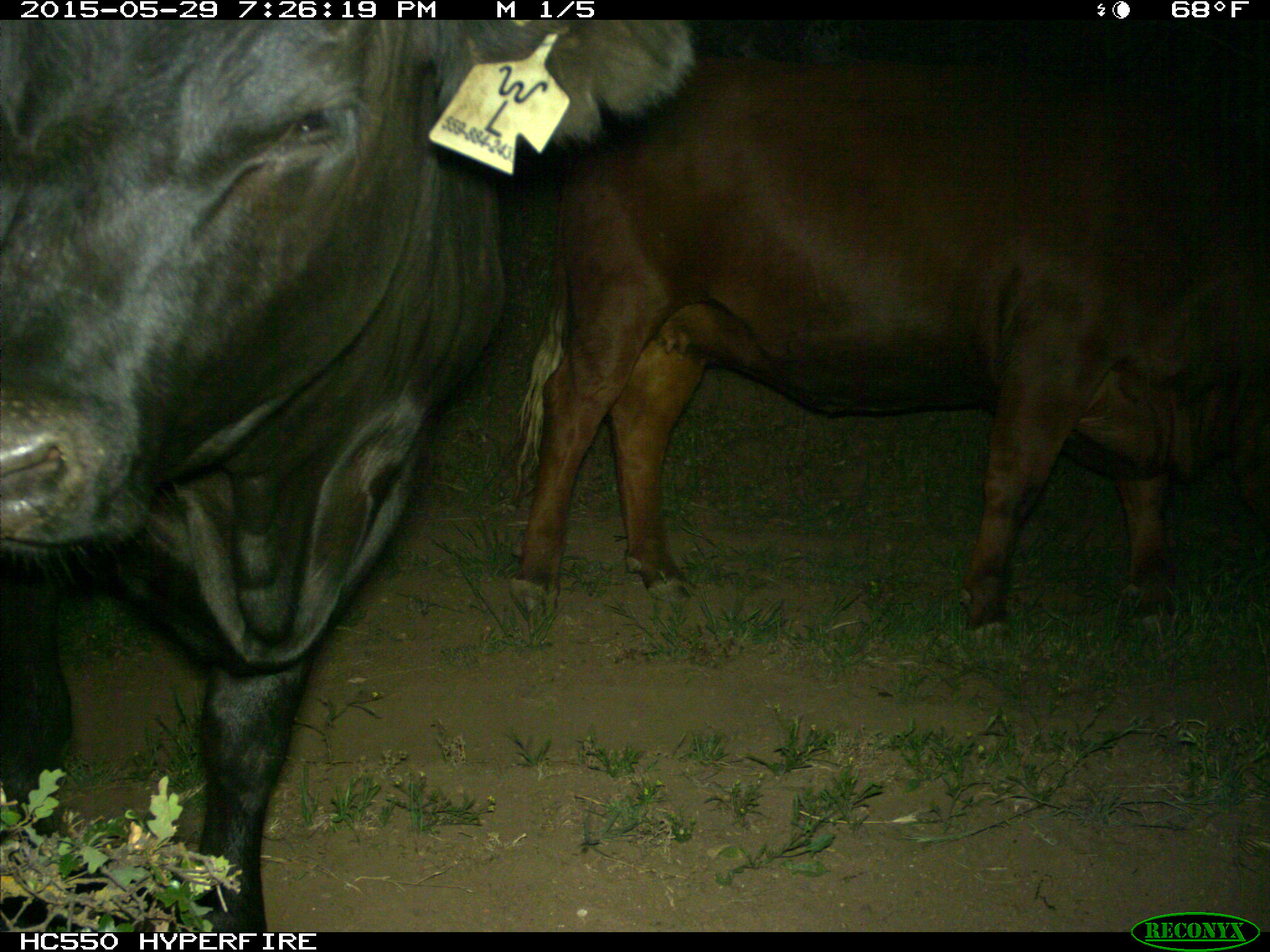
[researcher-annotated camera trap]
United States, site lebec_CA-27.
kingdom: Animalia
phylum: Chordata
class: Mammalia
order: Artiodactyla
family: Bovidae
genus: Bos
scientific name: Bos taurus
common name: domestic cow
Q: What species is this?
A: Bos taurus (domestic cow).